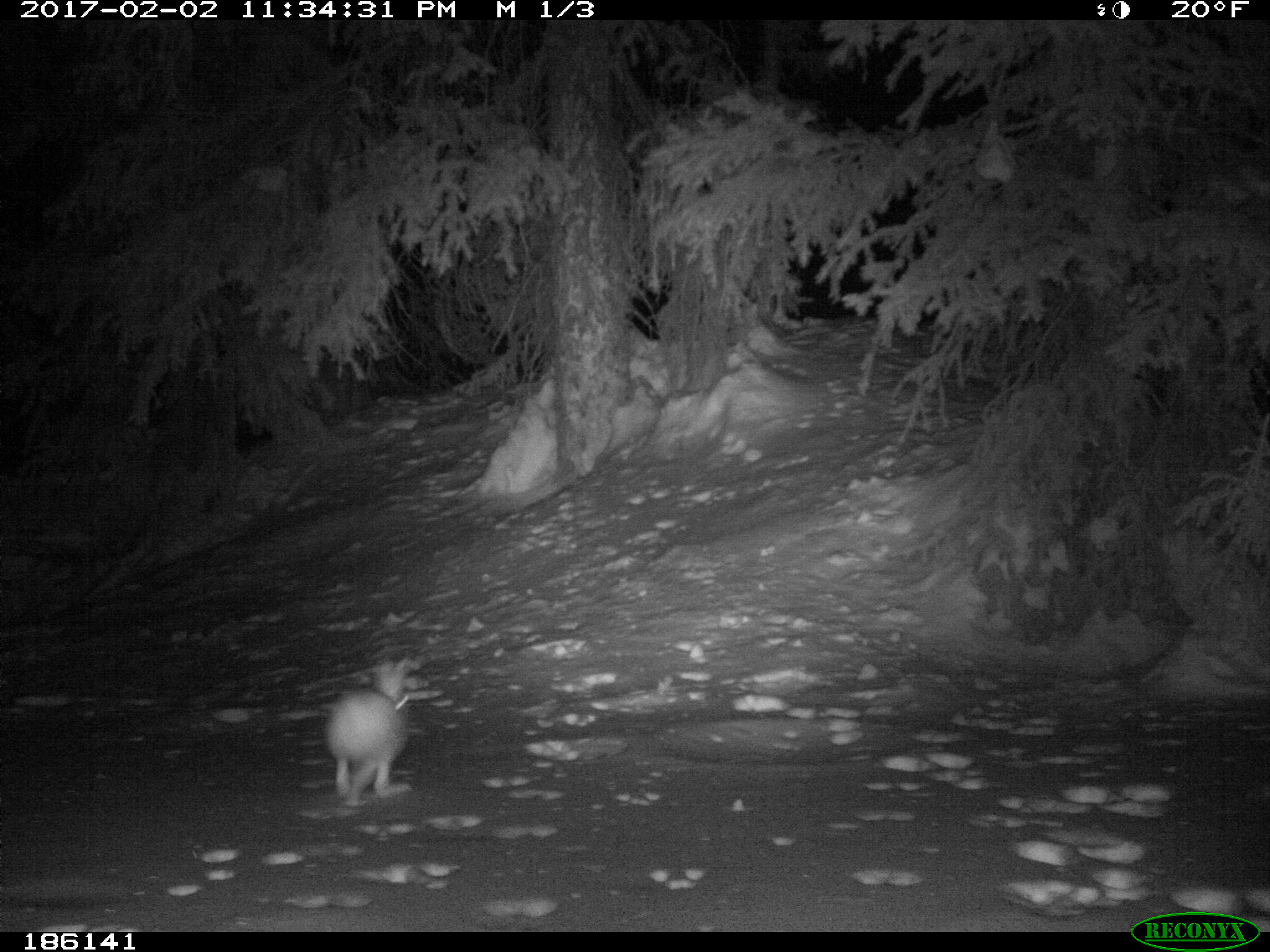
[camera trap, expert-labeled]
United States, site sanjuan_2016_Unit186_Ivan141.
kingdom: Animalia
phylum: Chordata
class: Mammalia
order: Lagomorpha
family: Leporidae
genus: Lepus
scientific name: Lepus americanus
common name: snowshoe hare